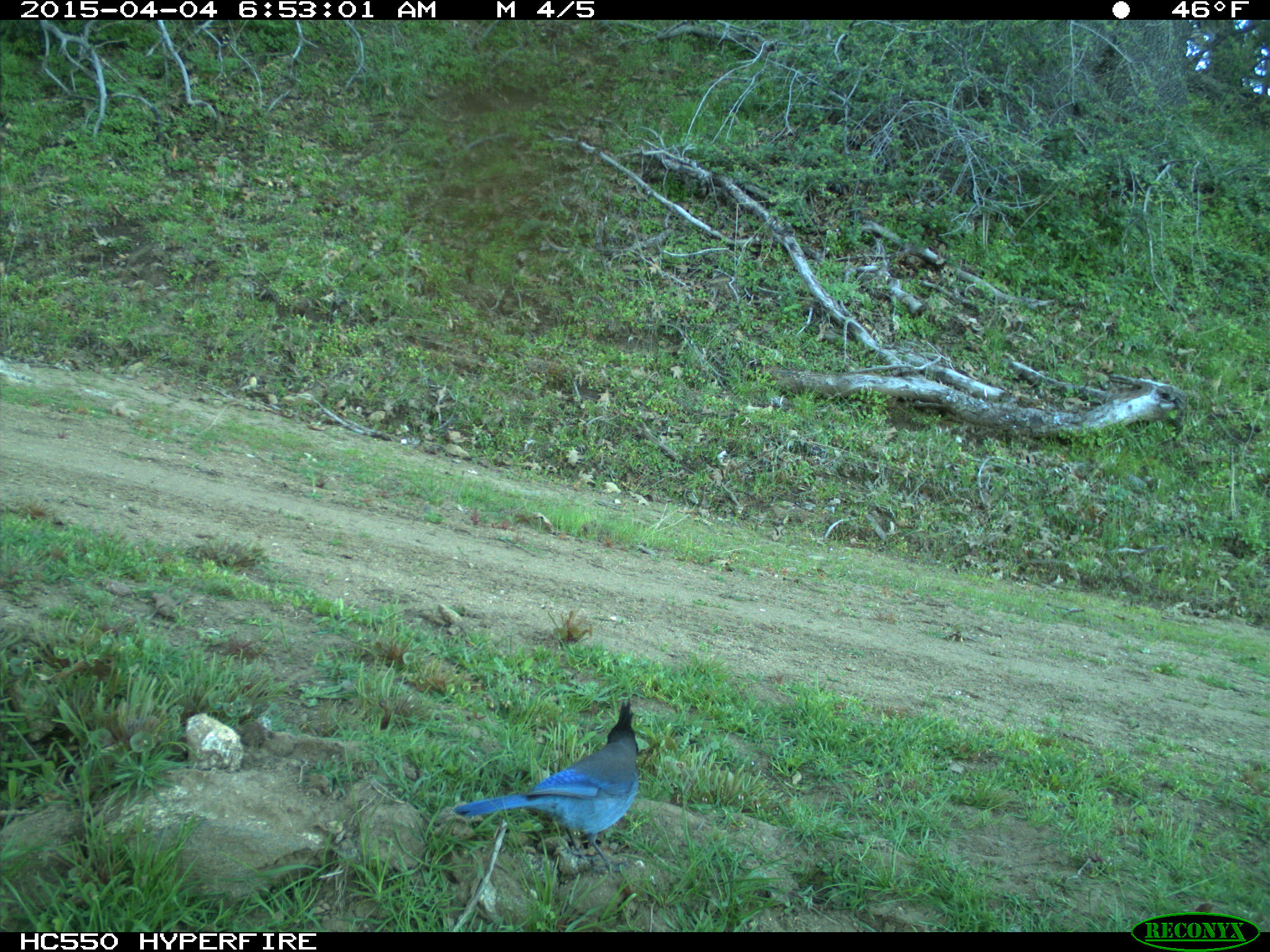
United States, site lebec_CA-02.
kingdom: Animalia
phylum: Chordata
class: Aves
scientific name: Aves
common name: birds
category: unidentified bird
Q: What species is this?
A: Unidentified bird (birds) (Aves).